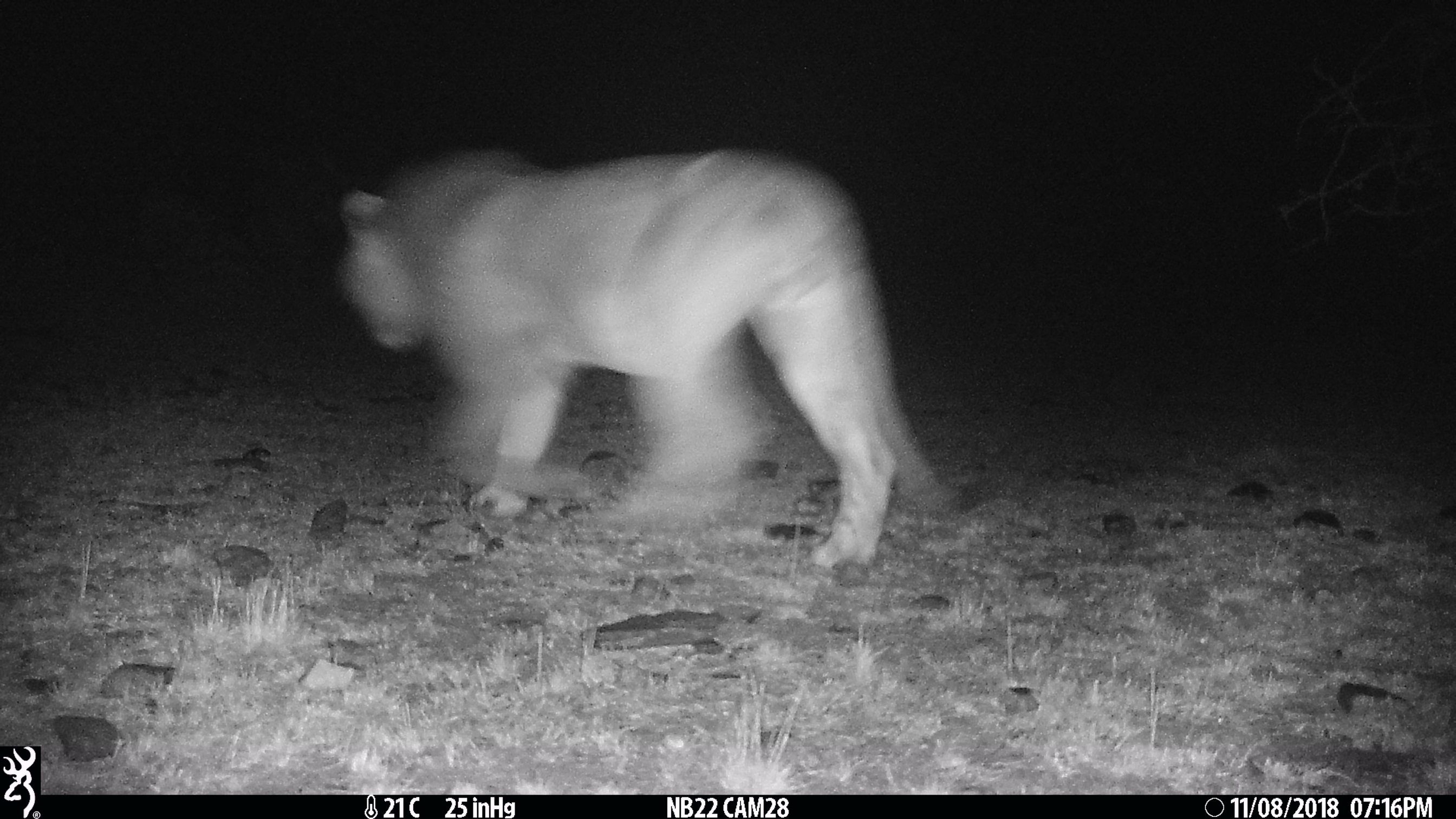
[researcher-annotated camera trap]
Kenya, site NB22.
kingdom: Animalia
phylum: Chordata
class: Mammalia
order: Carnivora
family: Felidae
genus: Panthera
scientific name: Panthera leo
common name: lion